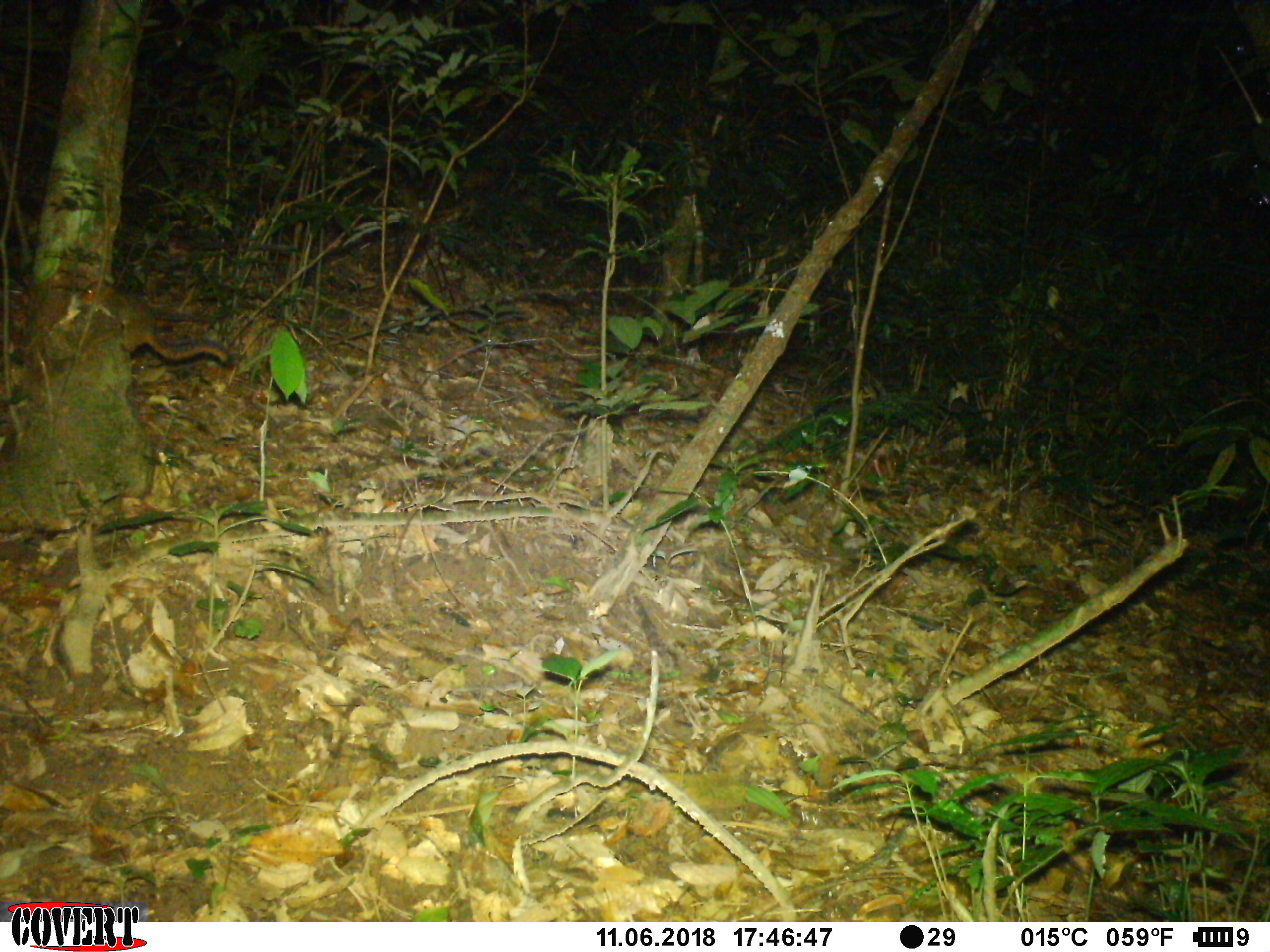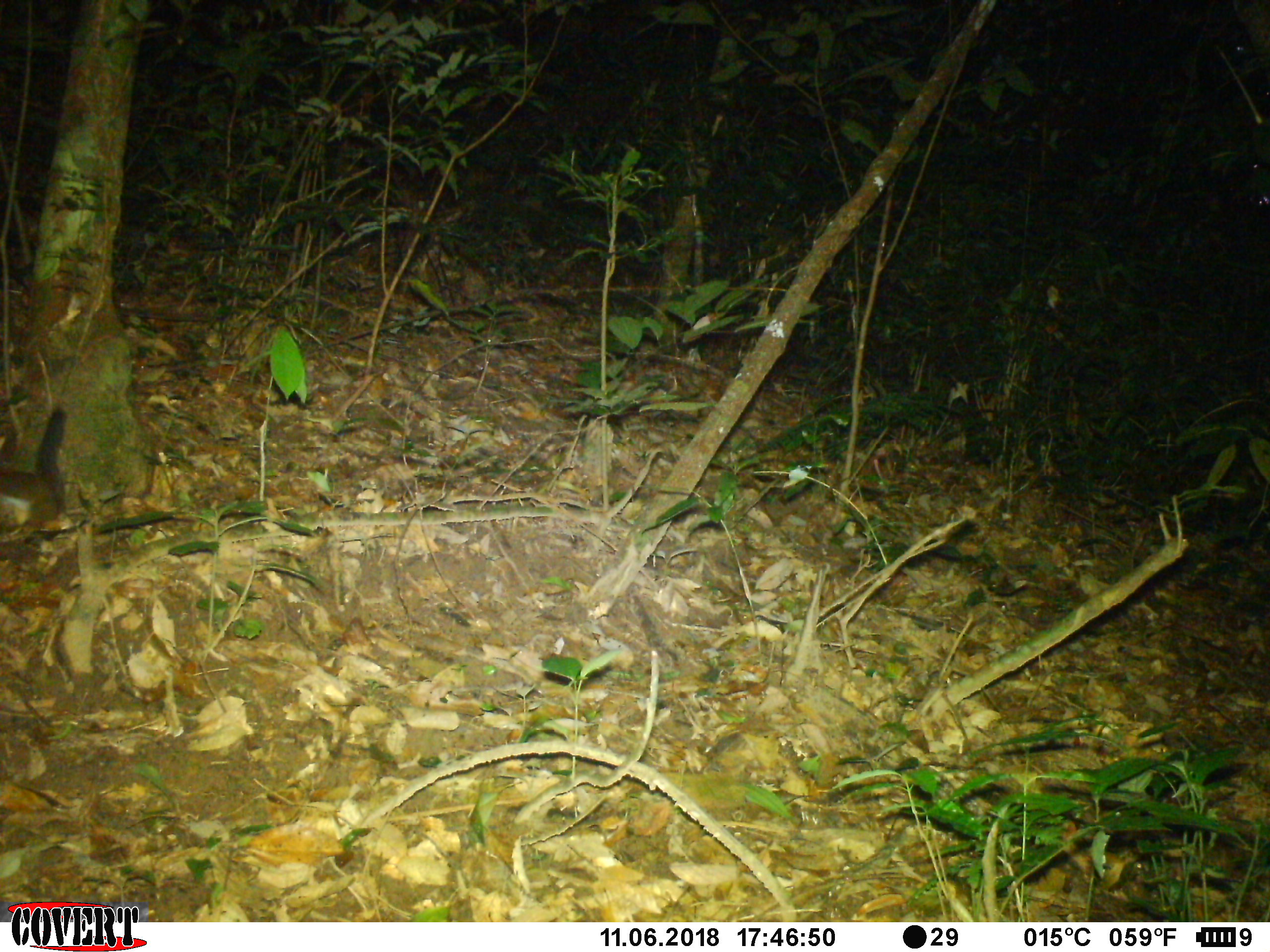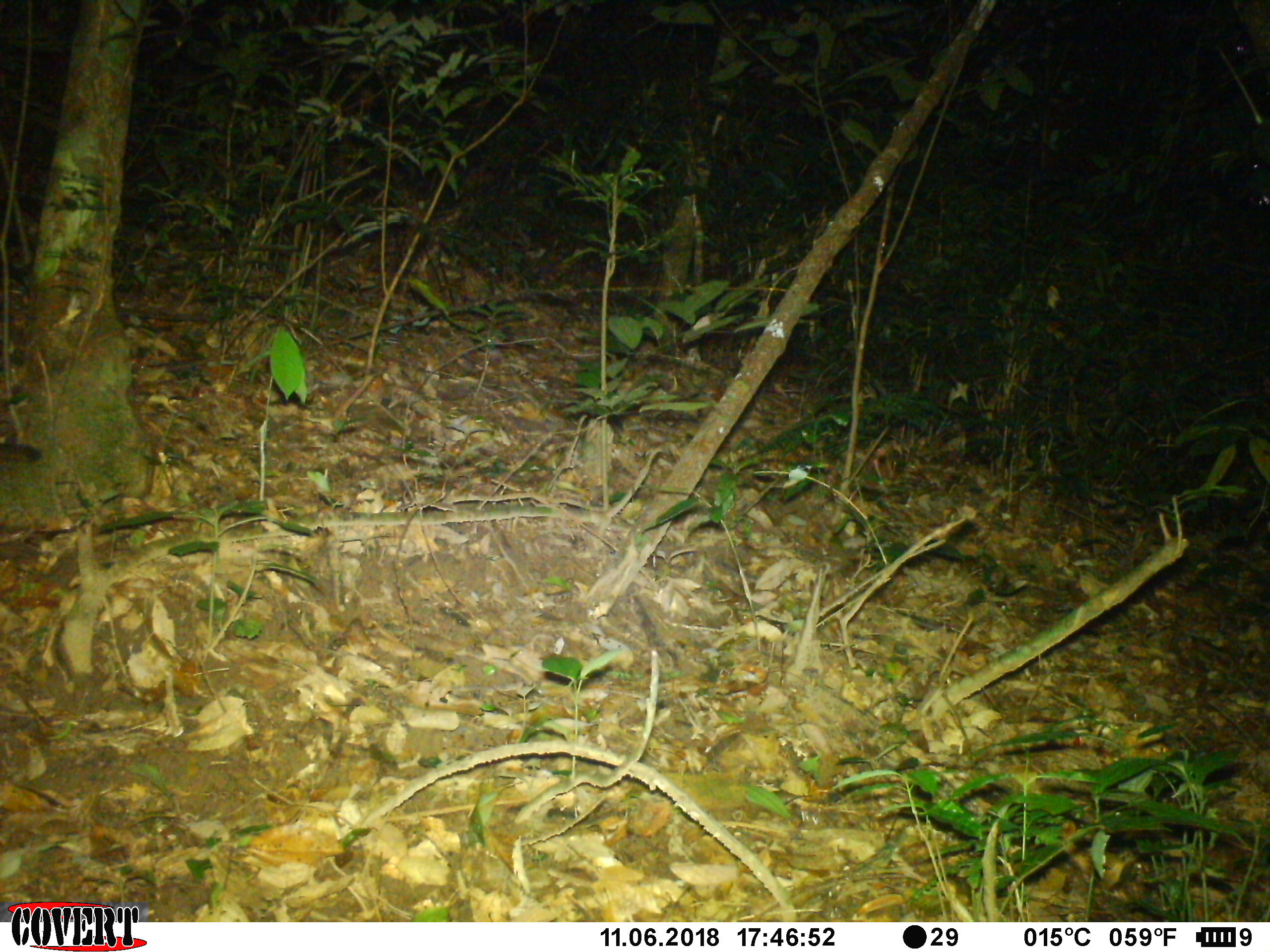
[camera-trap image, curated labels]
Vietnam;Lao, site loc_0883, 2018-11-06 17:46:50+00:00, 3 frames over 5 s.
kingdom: Animalia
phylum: Chordata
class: Mammalia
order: Rodentia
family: Sciuridae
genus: Dremomys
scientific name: Dremomys rufigenis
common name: red-cheeked squirrel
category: red cheeked squirrel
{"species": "red cheeked squirrel (red-cheeked squirrel) (Dremomys rufigenis)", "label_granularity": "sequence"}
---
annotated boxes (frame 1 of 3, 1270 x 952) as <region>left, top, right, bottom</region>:
red cheeked squirrel: <region>113, 292, 231, 365</region>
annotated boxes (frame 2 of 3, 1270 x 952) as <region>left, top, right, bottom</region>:
red cheeked squirrel: <region>0, 406, 66, 538</region>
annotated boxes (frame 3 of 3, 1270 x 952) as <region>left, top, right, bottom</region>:
red cheeked squirrel: <region>0, 442, 41, 465</region>